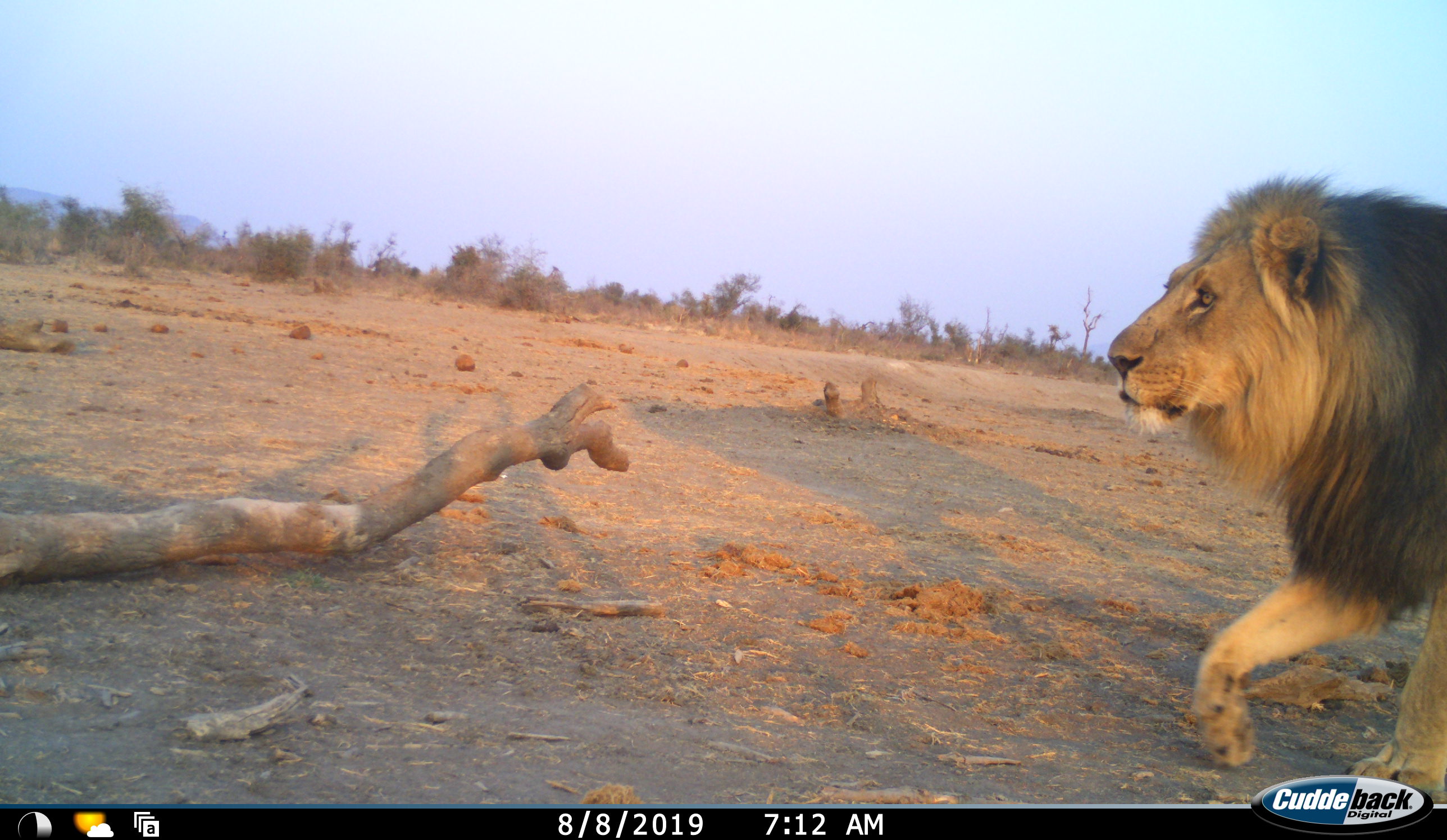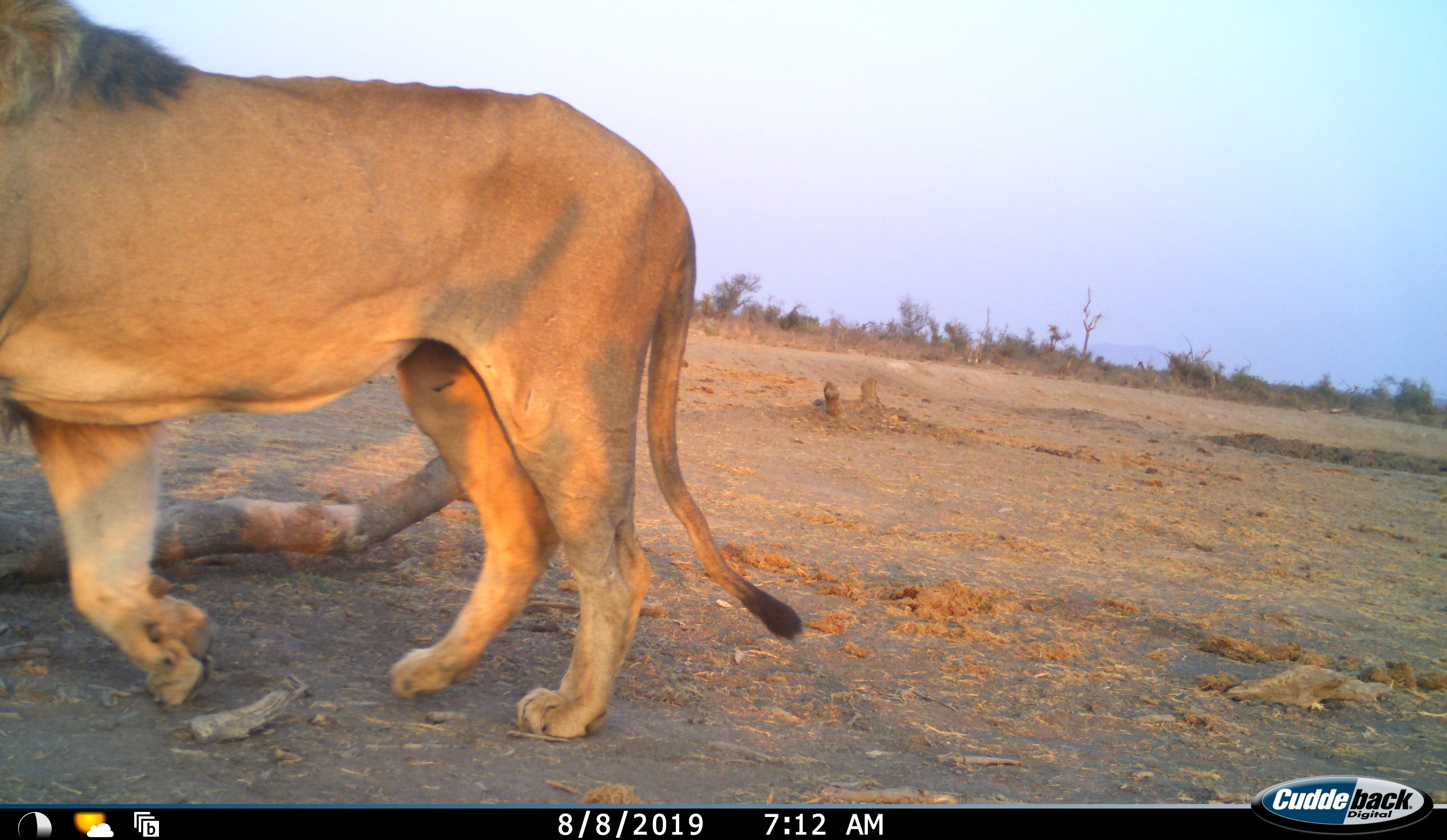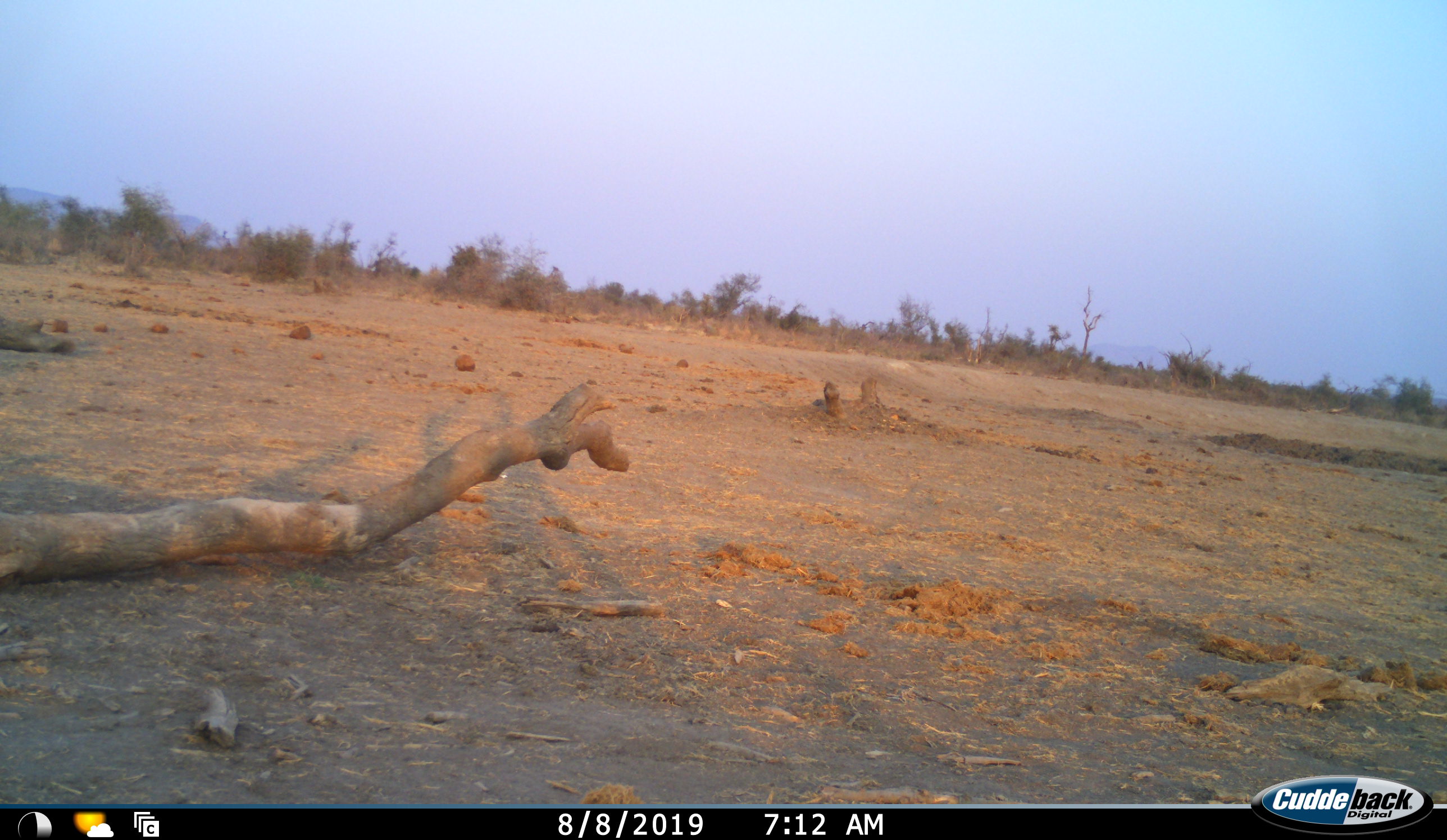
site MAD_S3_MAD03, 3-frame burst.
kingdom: Animalia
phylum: Chordata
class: Mammalia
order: Carnivora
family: Felidae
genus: Panthera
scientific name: Panthera leo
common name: lion male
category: lionmale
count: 1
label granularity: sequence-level